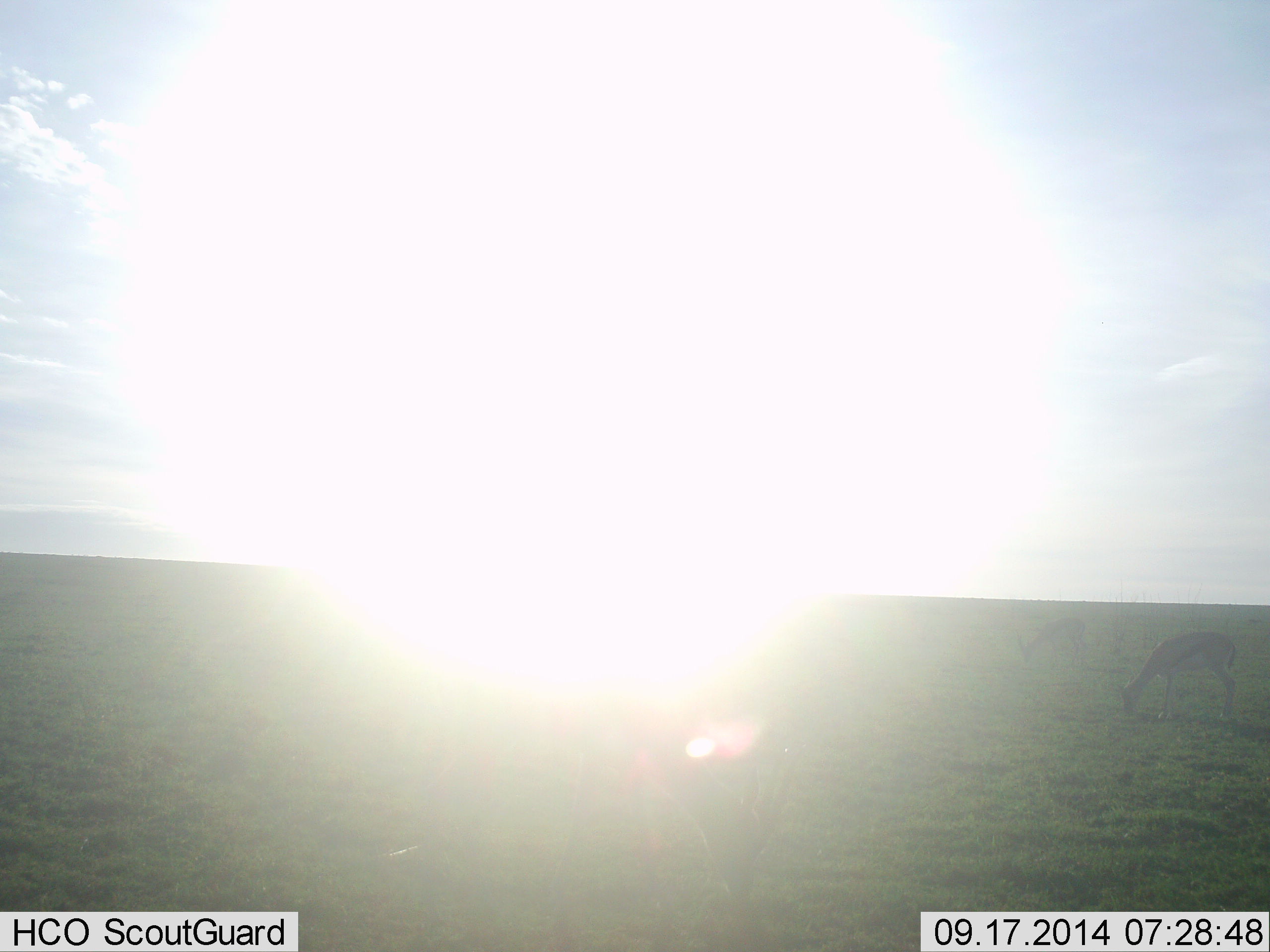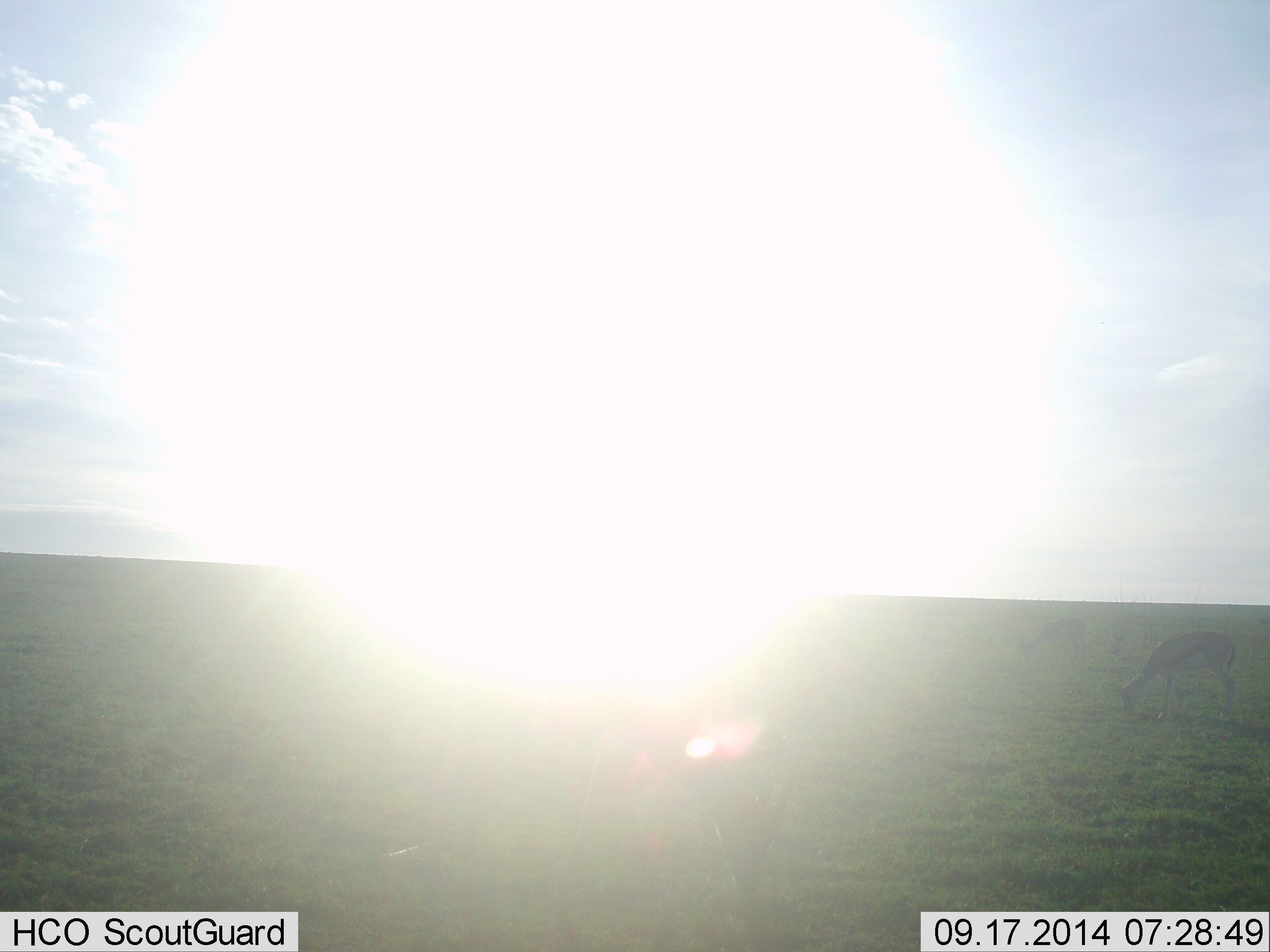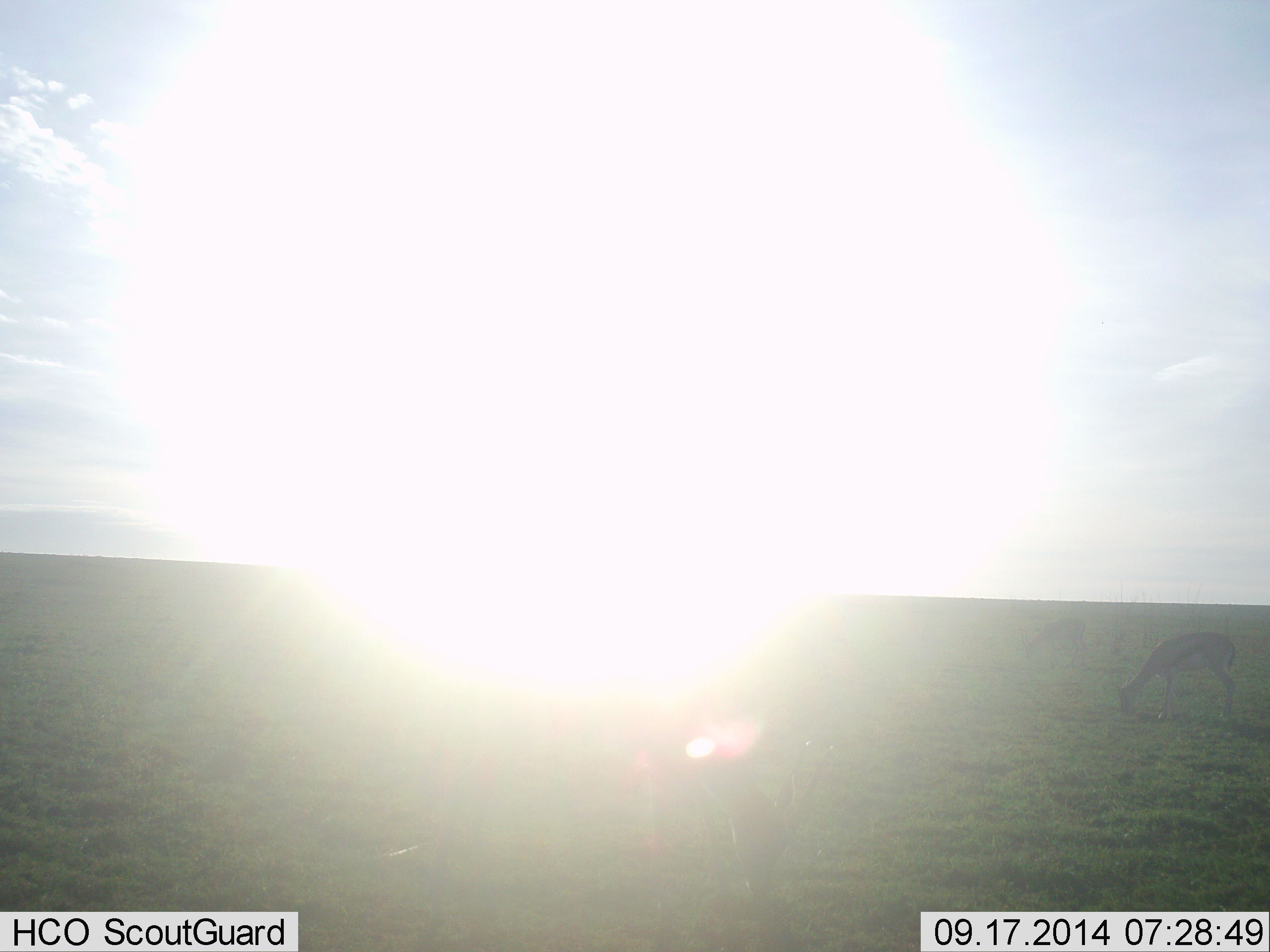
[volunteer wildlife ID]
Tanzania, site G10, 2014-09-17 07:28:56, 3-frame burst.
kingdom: Animalia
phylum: Chordata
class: Mammalia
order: Artiodactyla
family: Bovidae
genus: Eudorcas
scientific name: Eudorcas thomsonii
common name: thomson's gazelle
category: gazellethomsons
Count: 2.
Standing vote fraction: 20%.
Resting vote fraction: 0%.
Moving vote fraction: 0%.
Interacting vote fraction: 0%.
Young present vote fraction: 0%.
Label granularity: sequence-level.